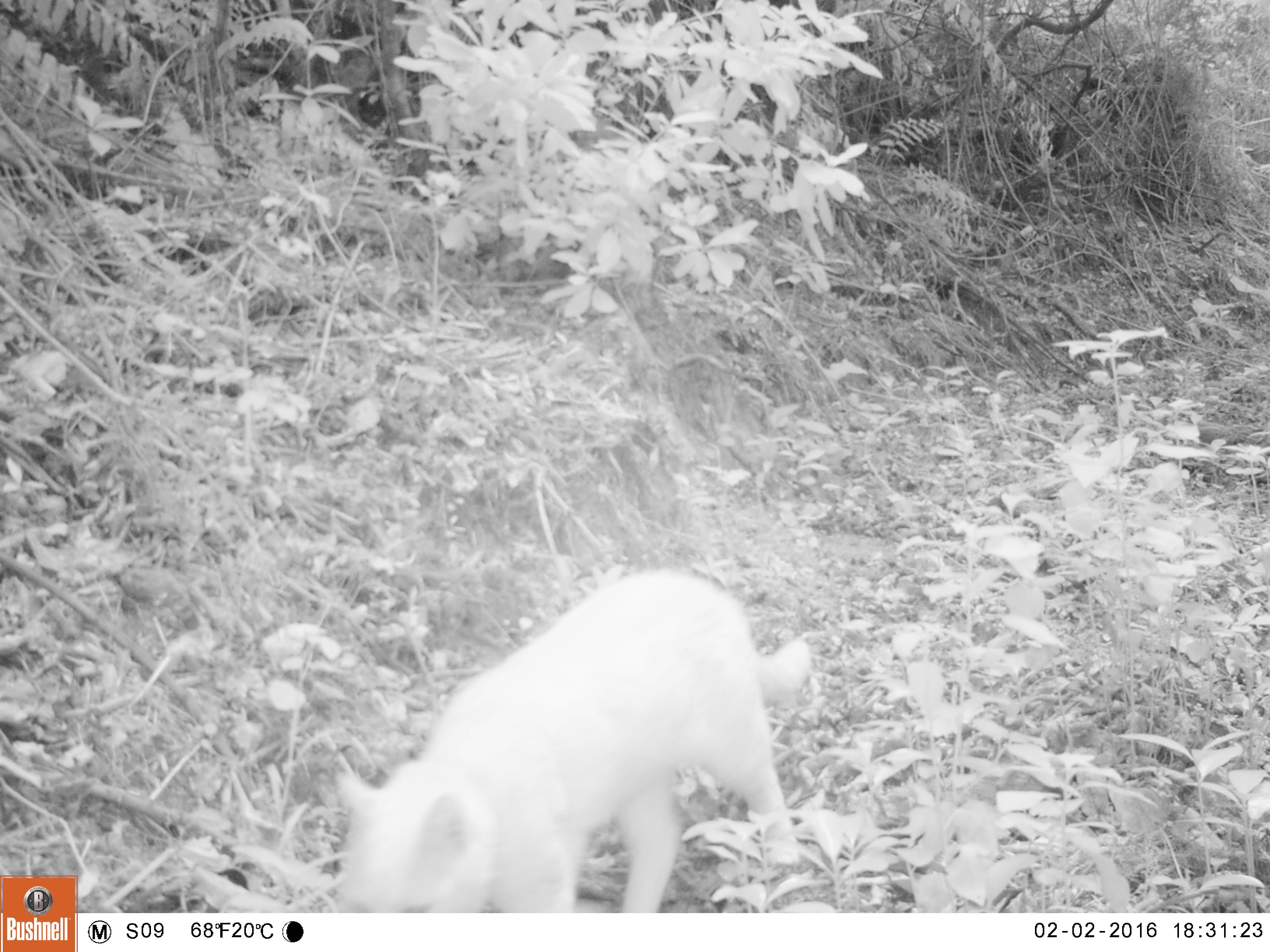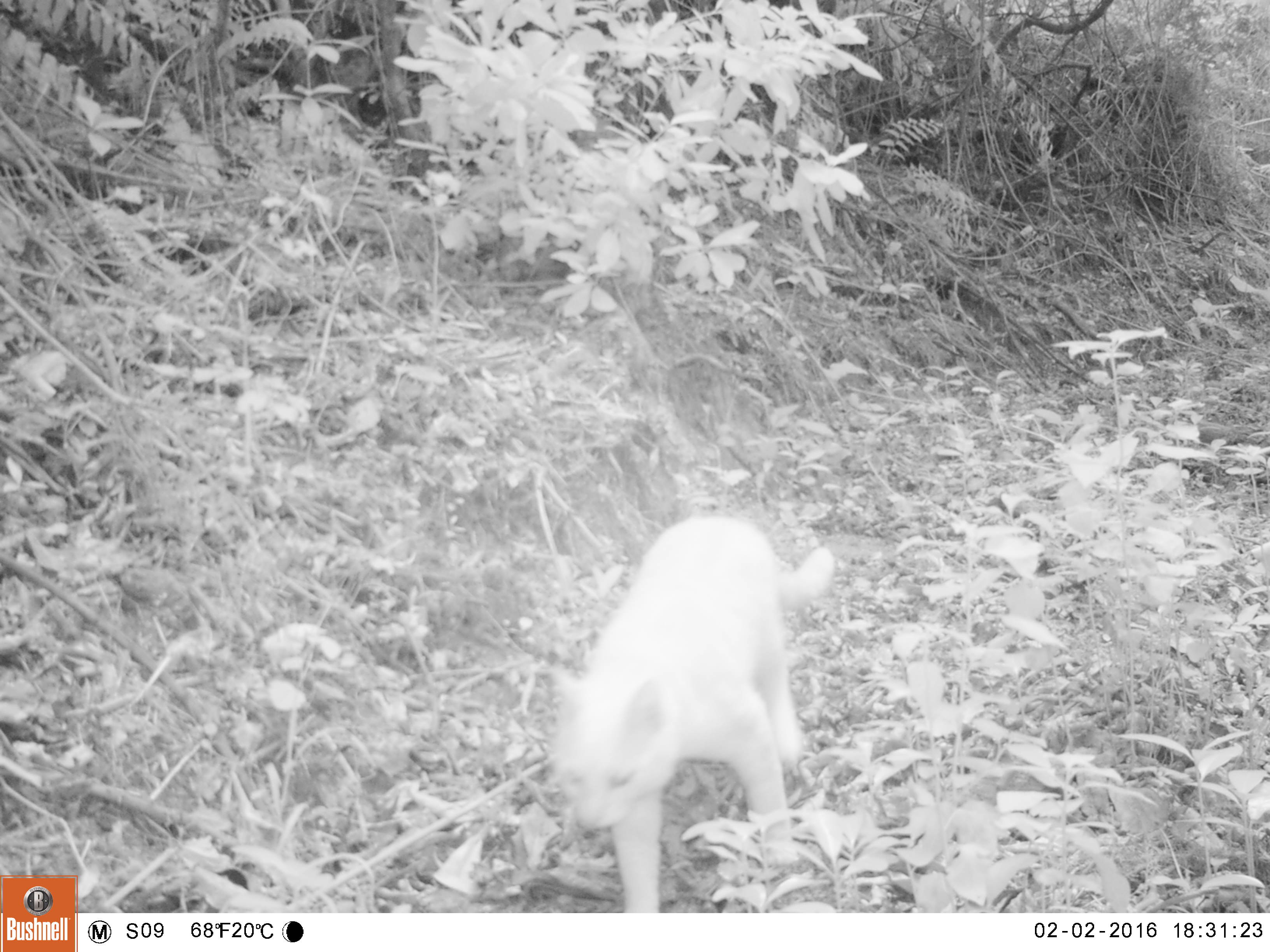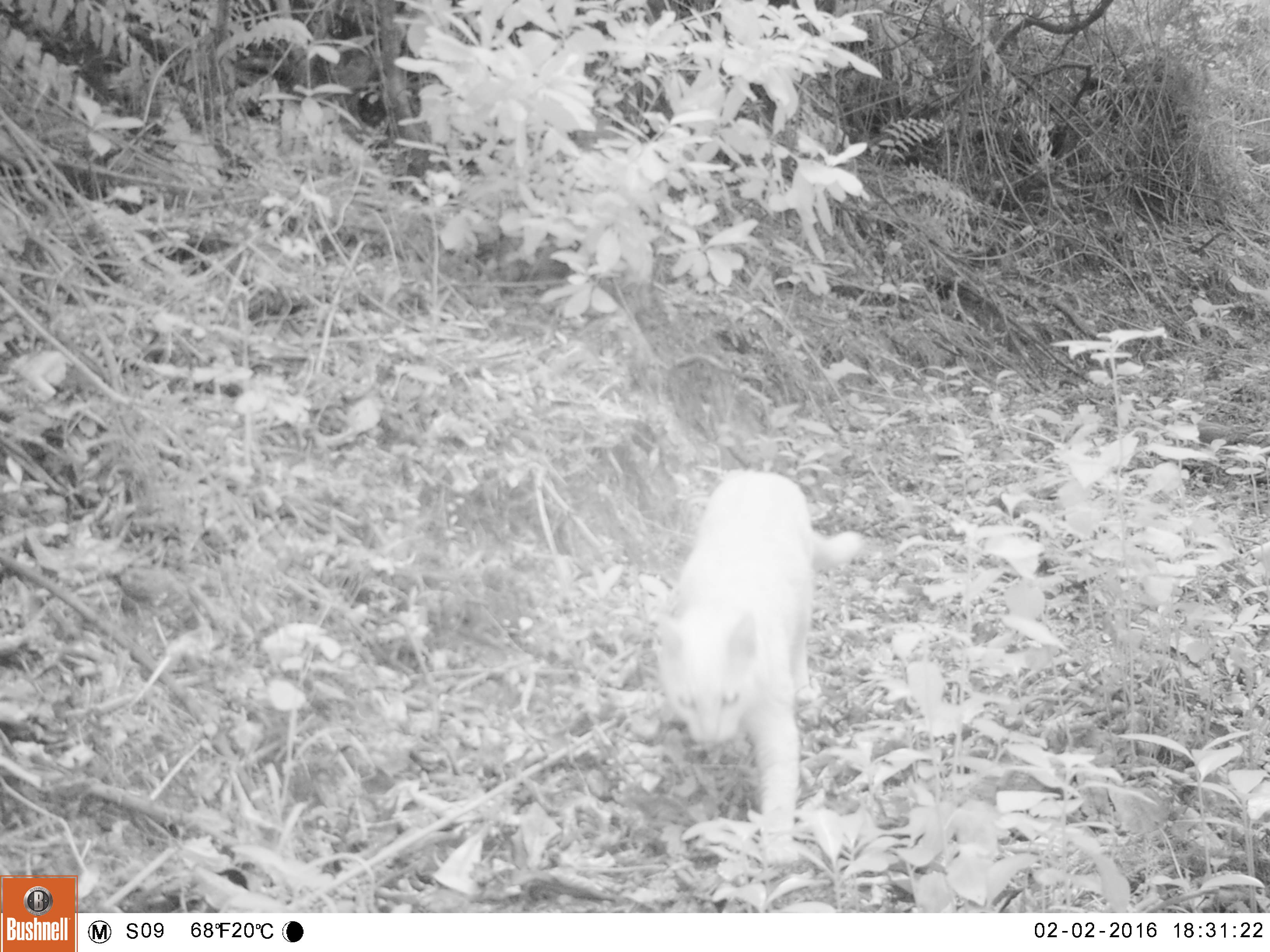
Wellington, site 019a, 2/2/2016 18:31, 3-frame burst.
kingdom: Animalia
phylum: Chordata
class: Mammalia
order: Carnivora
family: Felidae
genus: Felis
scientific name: Felis catus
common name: cat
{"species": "cat (Felis catus)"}